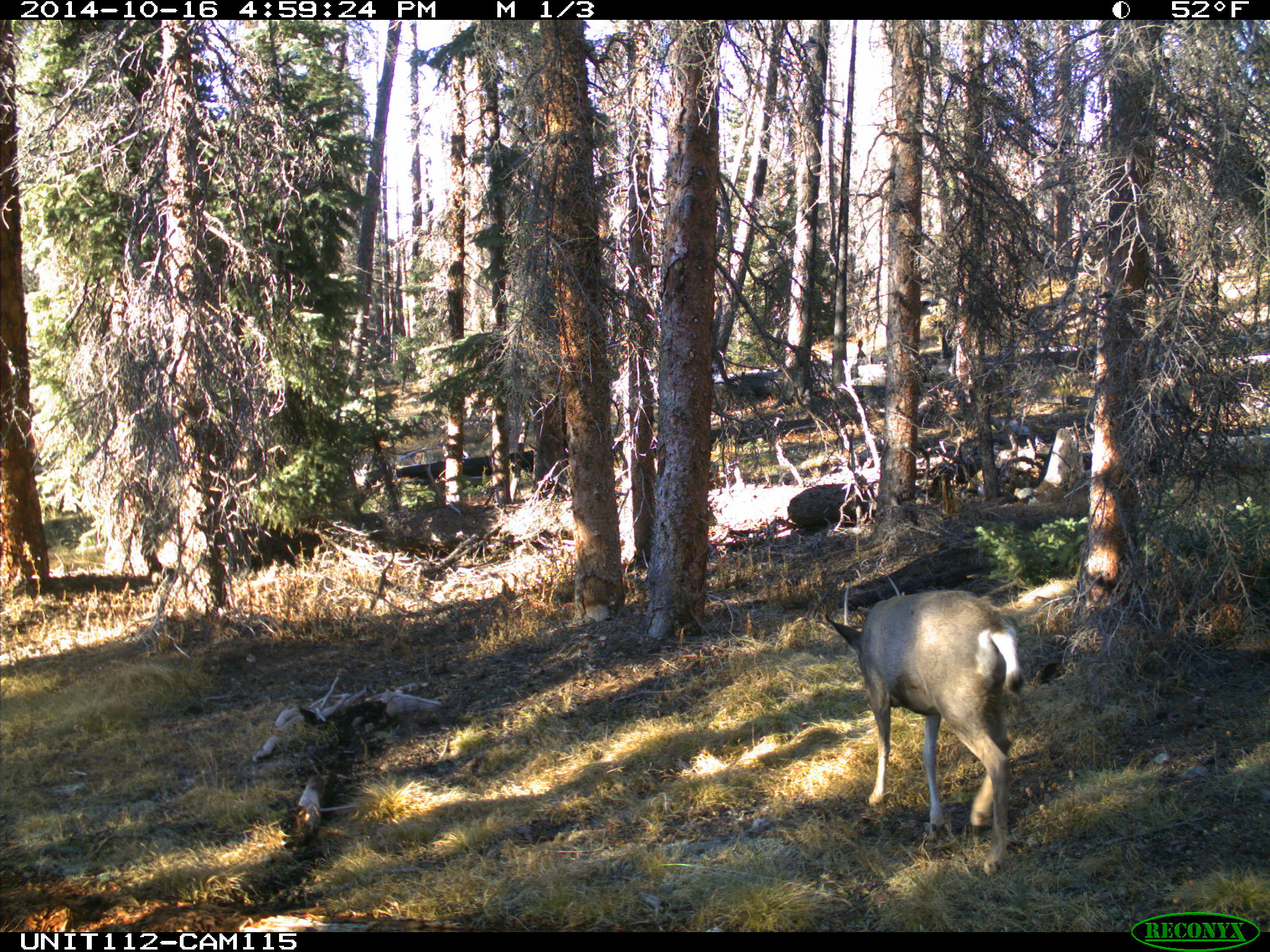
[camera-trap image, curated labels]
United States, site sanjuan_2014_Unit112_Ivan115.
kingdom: Animalia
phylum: Chordata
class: Mammalia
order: Artiodactyla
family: Cervidae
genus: Odocoileus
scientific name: Odocoileus hemionus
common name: mule deer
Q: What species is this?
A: Odocoileus hemionus (mule deer).